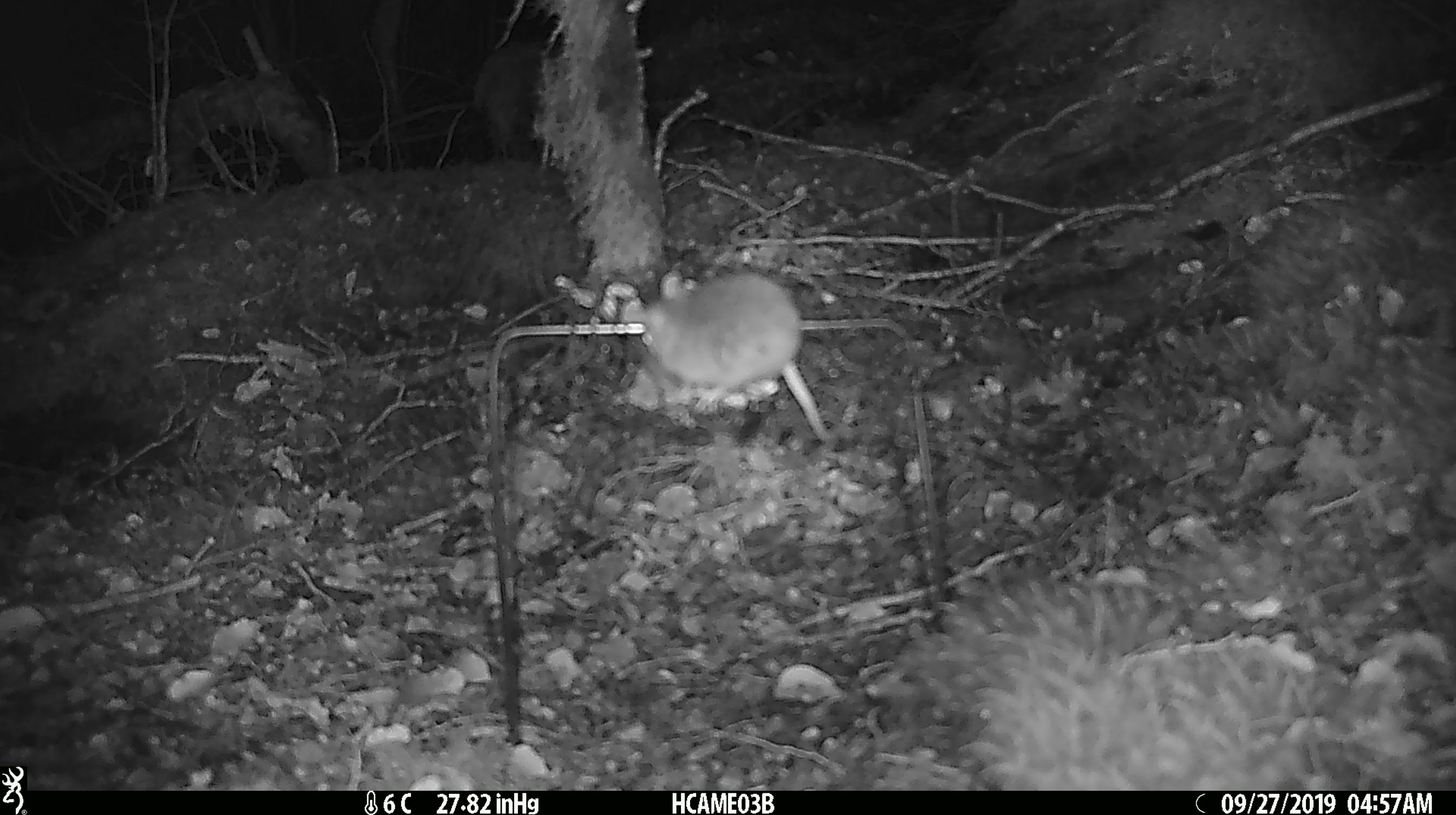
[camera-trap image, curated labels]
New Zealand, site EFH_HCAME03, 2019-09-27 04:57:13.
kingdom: Animalia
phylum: Chordata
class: Mammalia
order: Rodentia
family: Muridae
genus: Mus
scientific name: Mus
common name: mouse